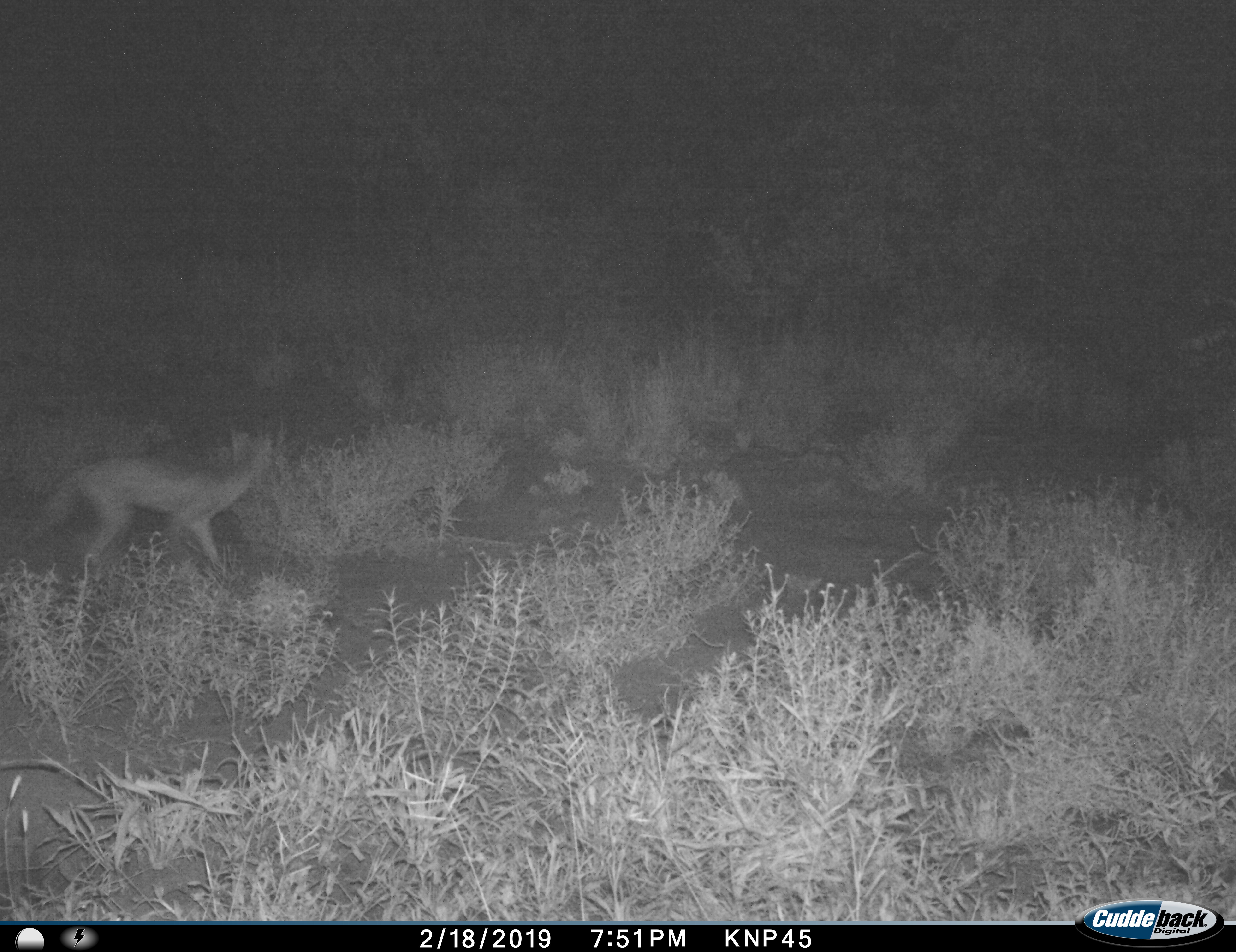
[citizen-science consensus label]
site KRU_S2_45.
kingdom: Animalia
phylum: Chordata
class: Mammalia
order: Carnivora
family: Canidae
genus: Lupulella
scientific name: Lupulella mesomelas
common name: black-backed jackal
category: jackalblackbacked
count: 1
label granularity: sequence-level